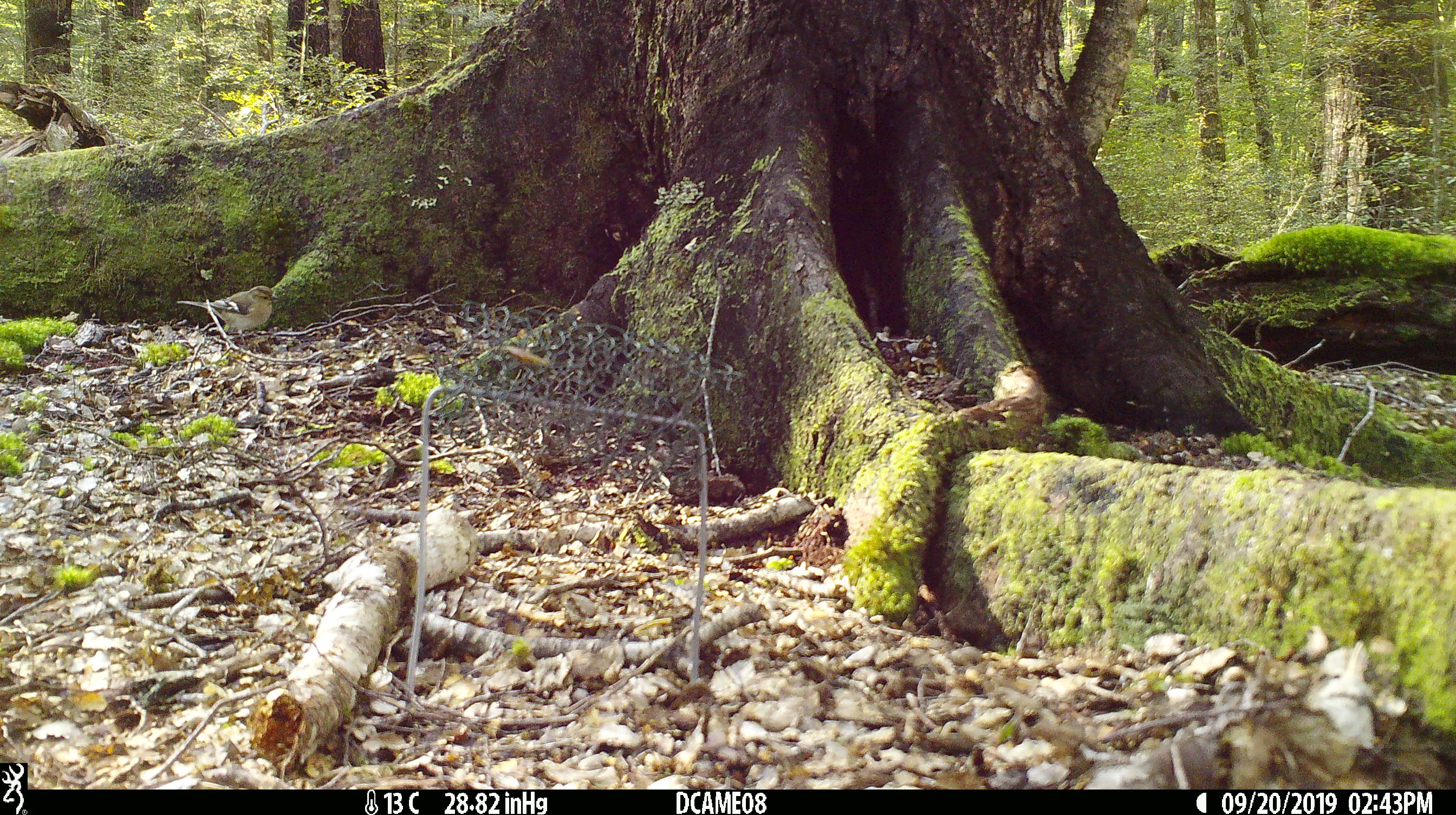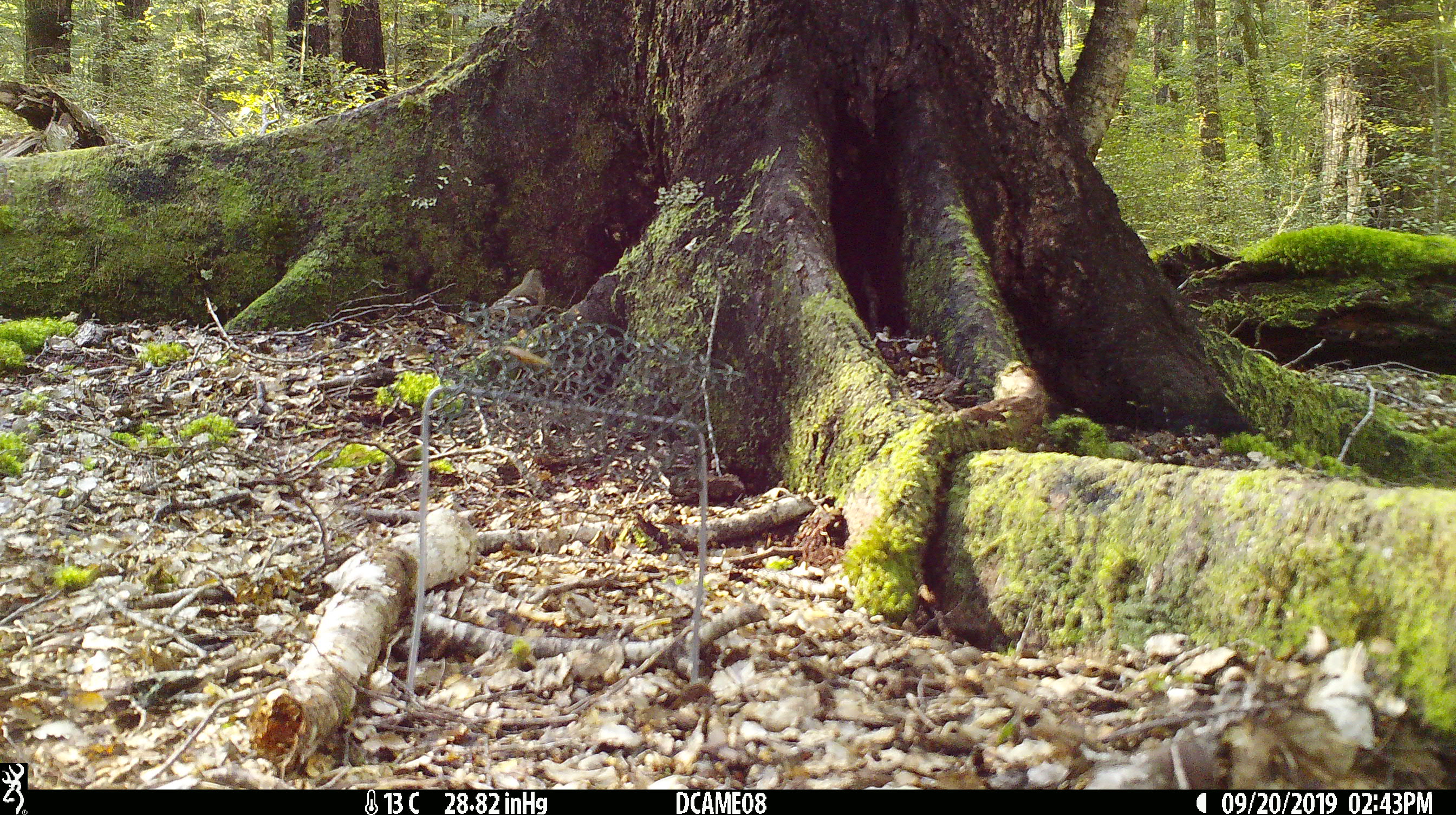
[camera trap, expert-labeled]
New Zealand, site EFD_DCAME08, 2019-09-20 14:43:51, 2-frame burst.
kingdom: Animalia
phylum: Chordata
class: Aves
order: Passeriformes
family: Fringillidae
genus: Fringilla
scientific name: Fringilla coelebs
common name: common chaffinch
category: chaffinch